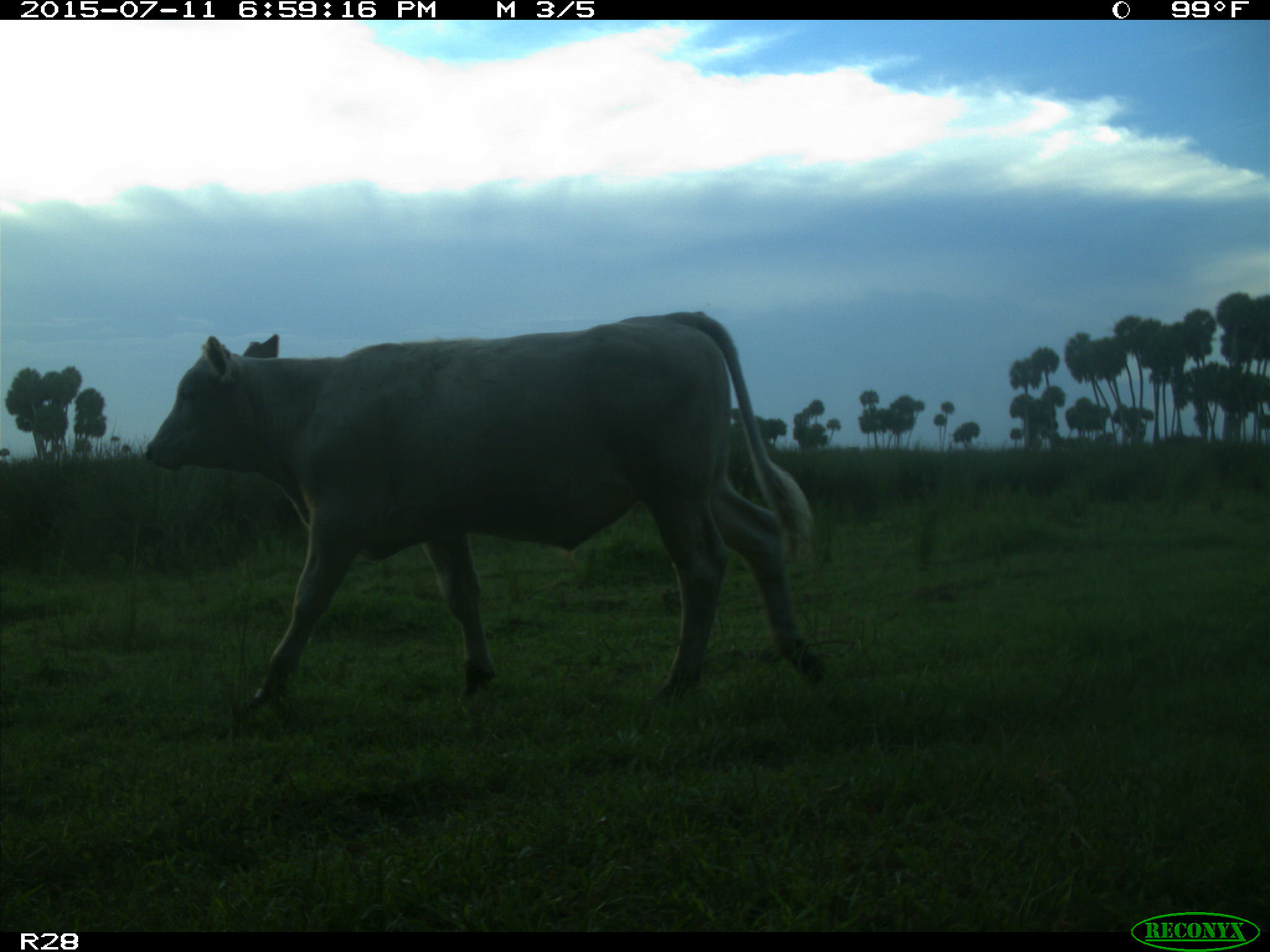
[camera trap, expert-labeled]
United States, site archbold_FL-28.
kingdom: Animalia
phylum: Chordata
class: Mammalia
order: Artiodactyla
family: Bovidae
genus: Bos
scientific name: Bos taurus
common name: domestic cow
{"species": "Bos taurus (domestic cow)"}